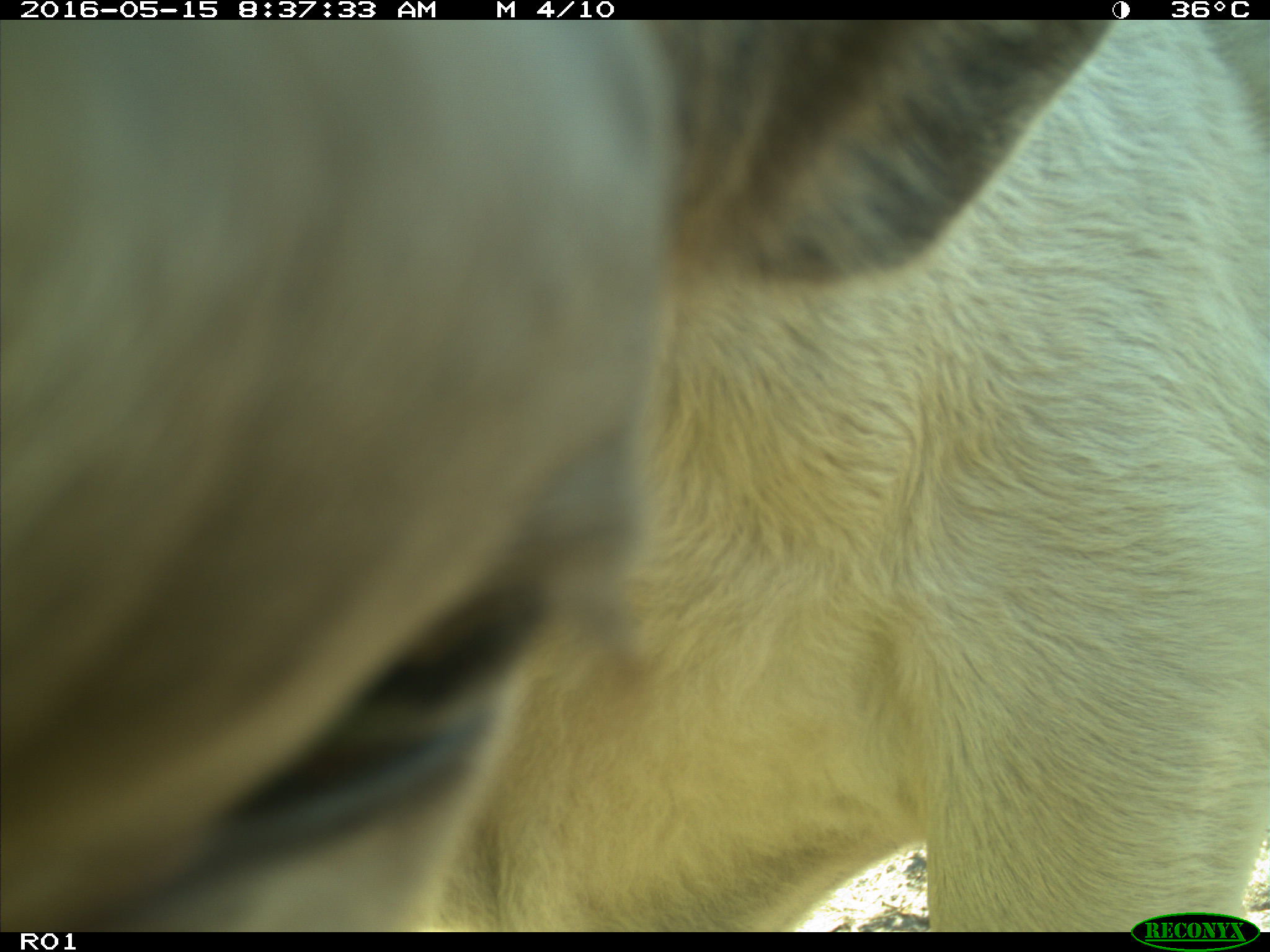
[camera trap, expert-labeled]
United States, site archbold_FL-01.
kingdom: Animalia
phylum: Chordata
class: Mammalia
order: Artiodactyla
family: Bovidae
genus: Bos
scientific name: Bos taurus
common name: domestic cow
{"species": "Bos taurus (domestic cow)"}